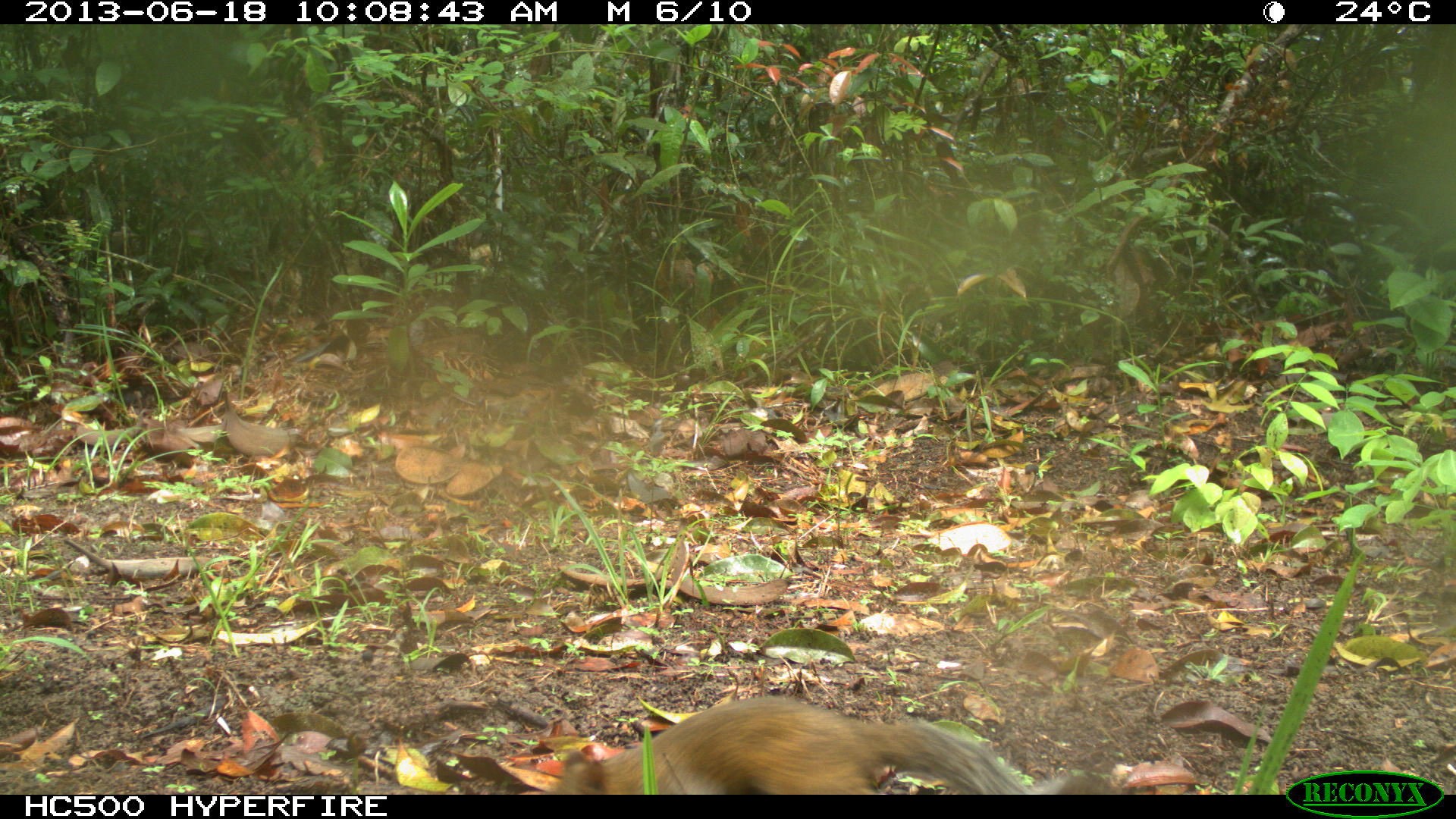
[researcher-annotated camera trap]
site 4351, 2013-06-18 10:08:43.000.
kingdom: Animalia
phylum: Chordata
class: Mammalia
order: Rodentia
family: Sciuridae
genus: Sciurus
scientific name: Sciurus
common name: squirrel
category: sciurus sp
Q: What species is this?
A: Sciurus sp (squirrel) (Sciurus).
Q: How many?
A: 1.